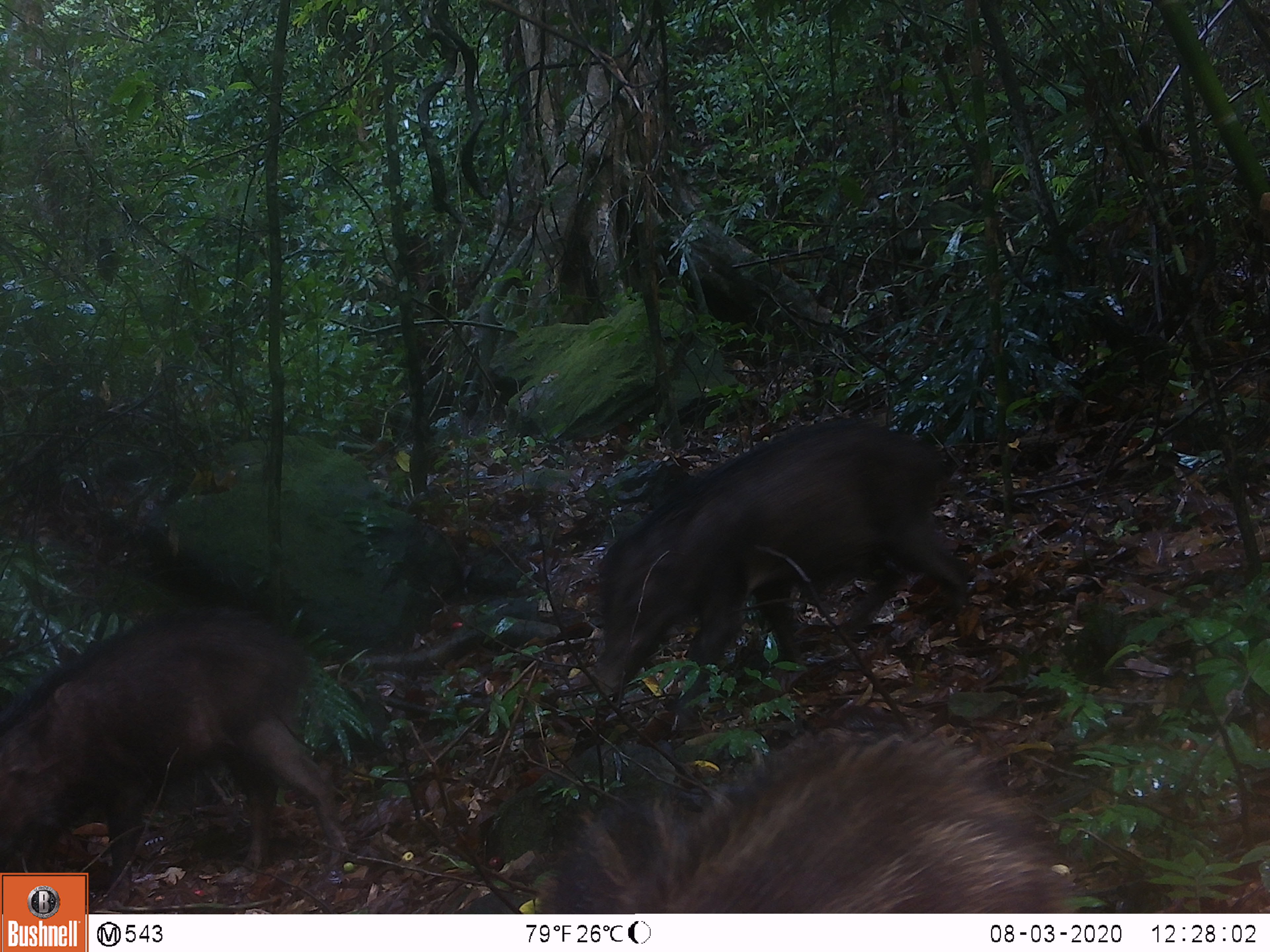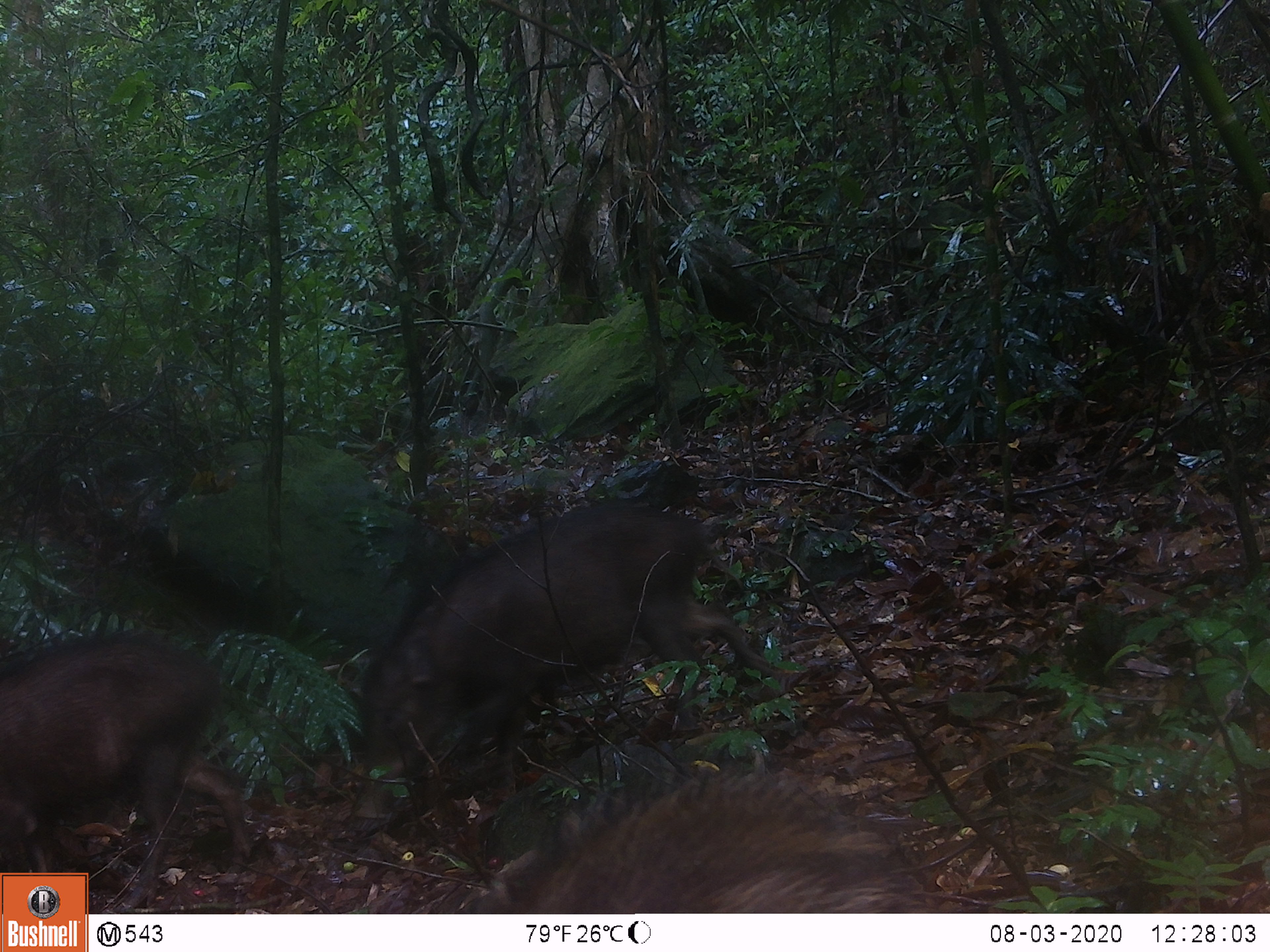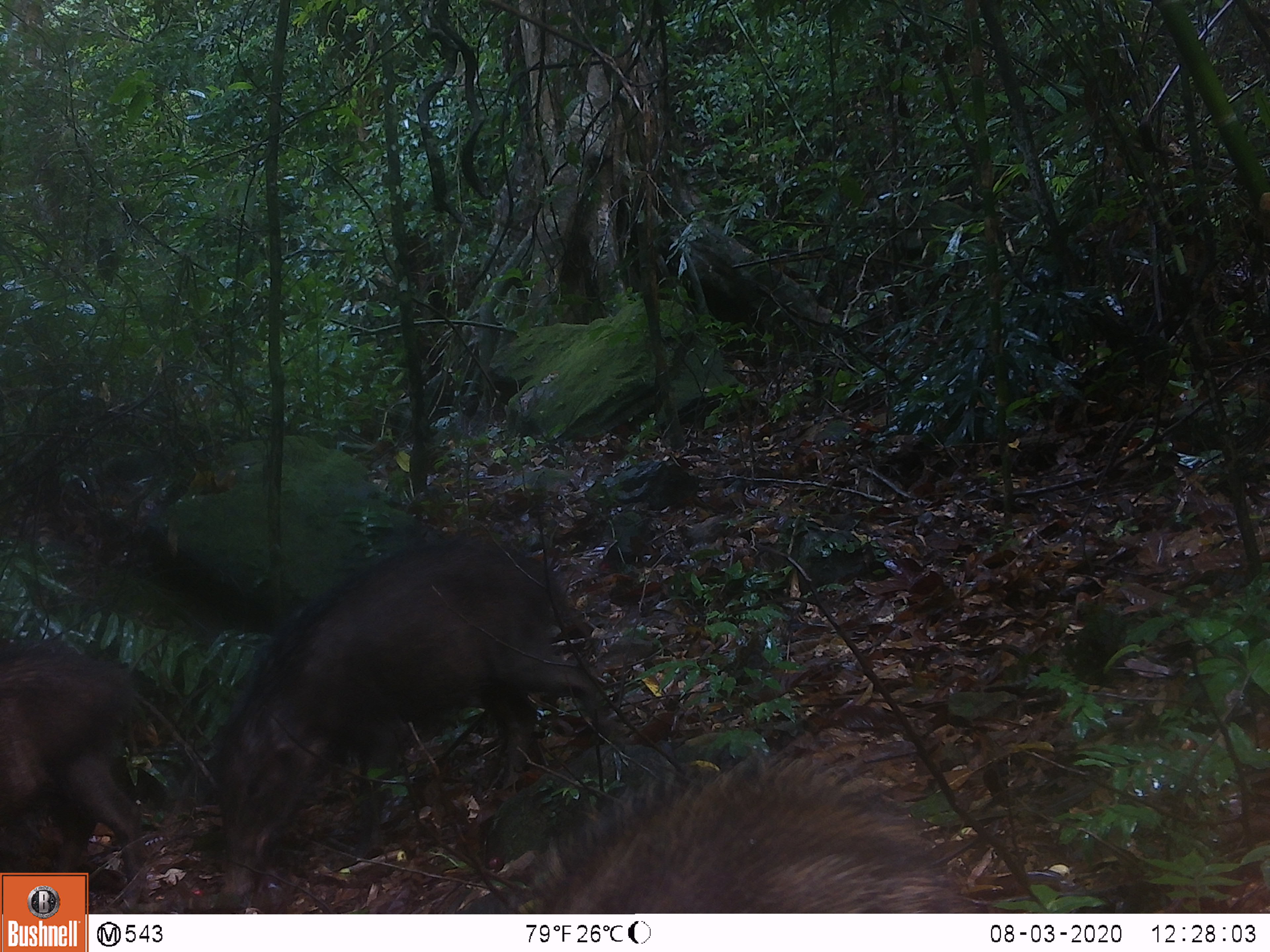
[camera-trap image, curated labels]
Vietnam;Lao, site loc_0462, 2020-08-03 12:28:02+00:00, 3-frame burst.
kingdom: Animalia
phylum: Chordata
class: Mammalia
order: Artiodactyla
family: Suidae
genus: Sus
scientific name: Sus scrofa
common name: eurasian wild pig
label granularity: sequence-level